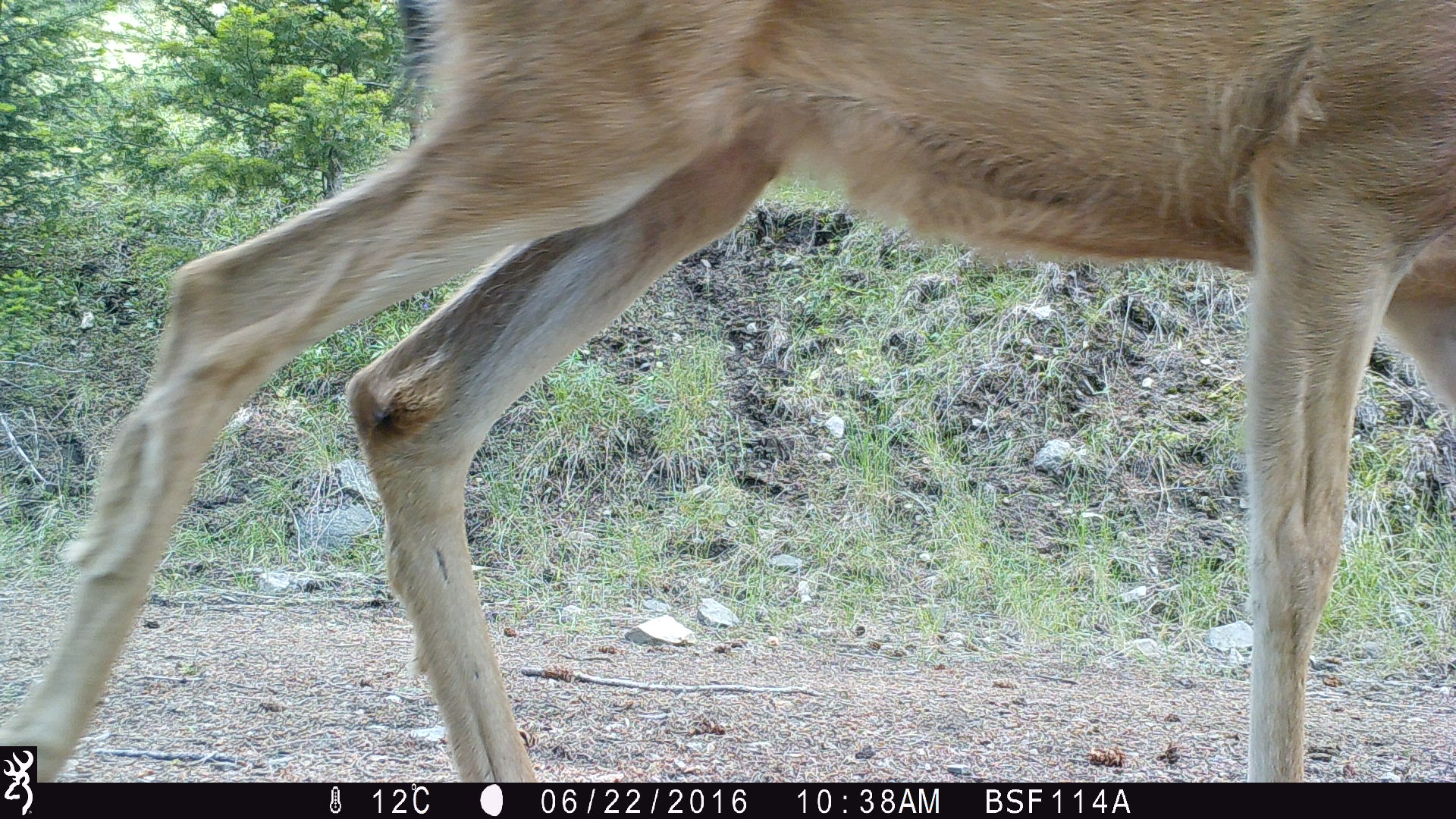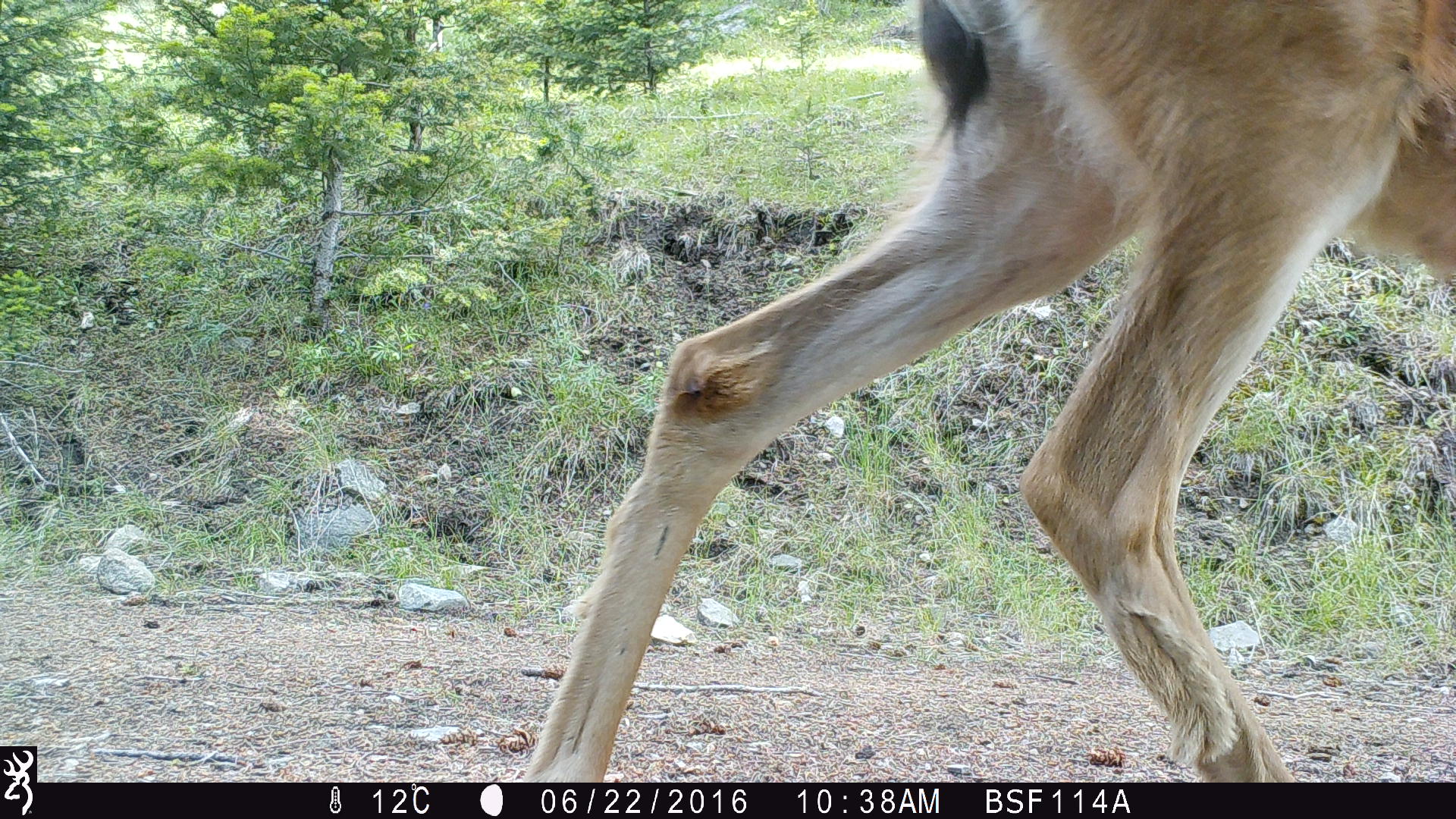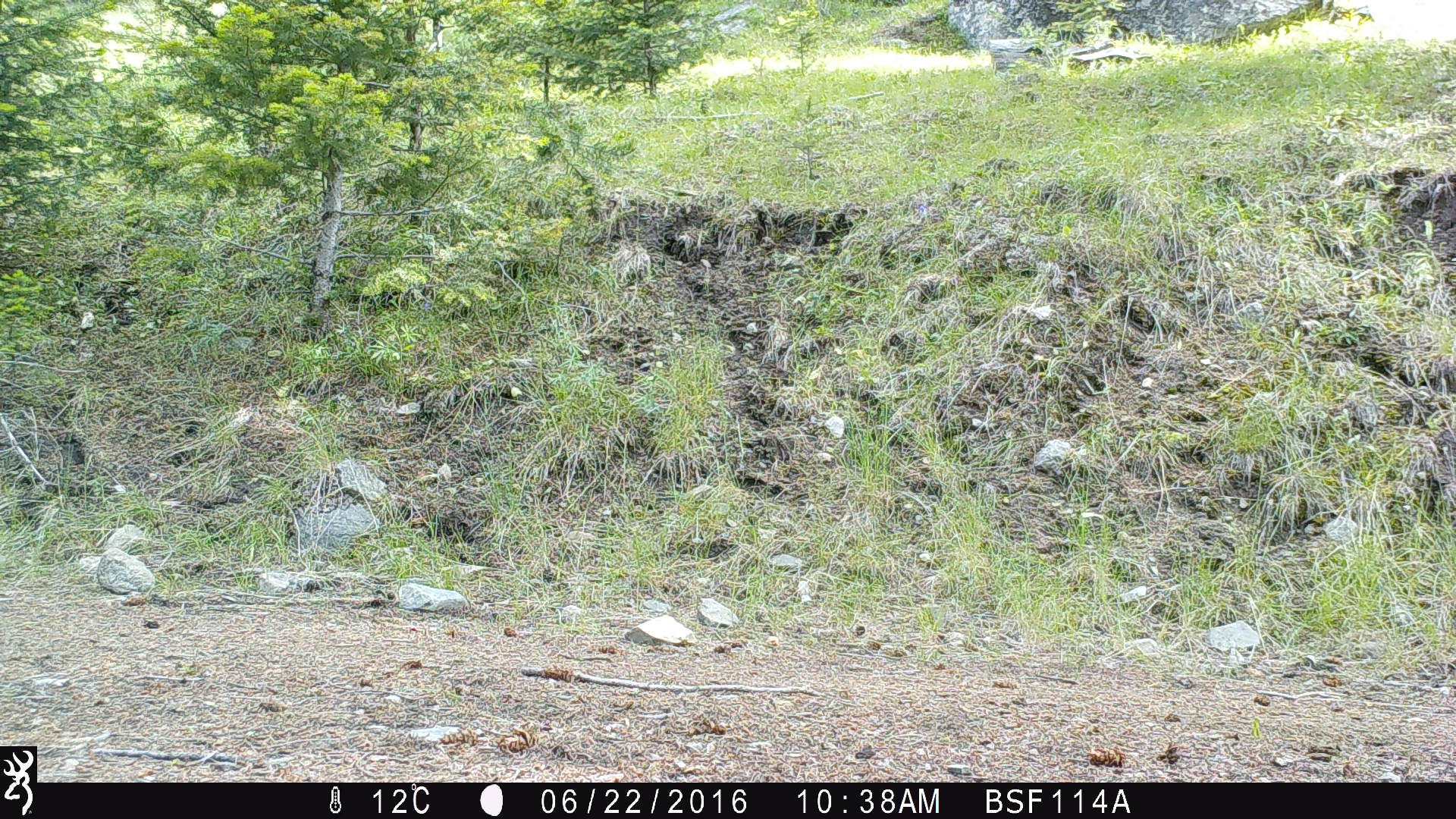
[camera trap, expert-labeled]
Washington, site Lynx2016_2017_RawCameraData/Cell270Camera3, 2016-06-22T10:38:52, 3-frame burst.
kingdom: Animalia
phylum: Chordata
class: Mammalia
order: Artiodactyla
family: Cervidae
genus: Odocoileus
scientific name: Odocoileus hemionus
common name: mule deer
Odocoileus hemionus (mule deer). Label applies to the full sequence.